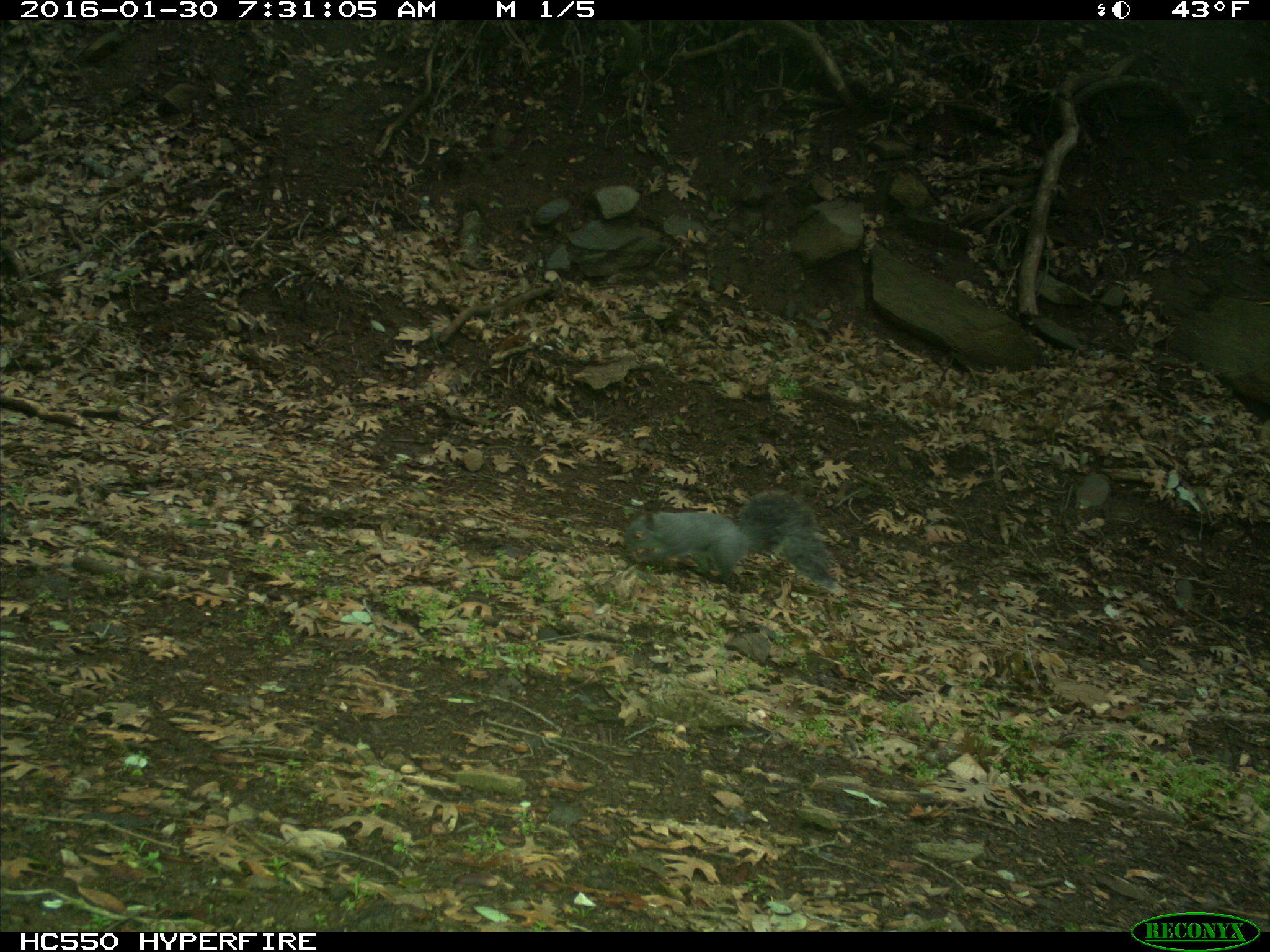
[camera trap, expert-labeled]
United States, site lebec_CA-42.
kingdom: Animalia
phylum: Chordata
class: Mammalia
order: Rodentia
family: Sciuridae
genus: Sciurus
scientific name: Sciurus carolinensis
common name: eastern gray squirrel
Sciurus carolinensis (eastern gray squirrel).